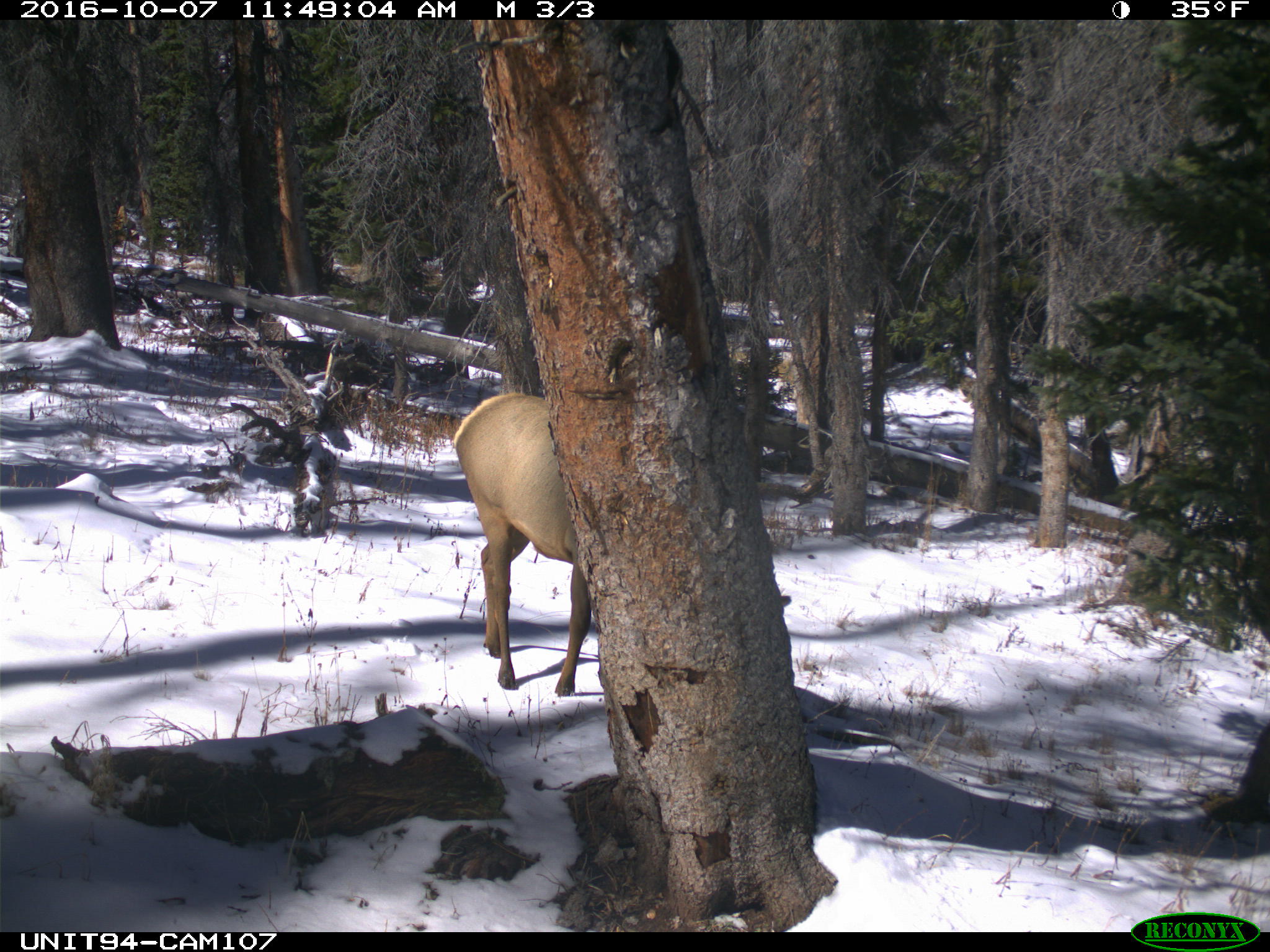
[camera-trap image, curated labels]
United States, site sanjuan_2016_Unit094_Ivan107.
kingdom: Animalia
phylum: Chordata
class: Mammalia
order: Artiodactyla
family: Cervidae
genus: Cervus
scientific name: Cervus elaphus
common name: red deer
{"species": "Cervus elaphus (red deer)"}